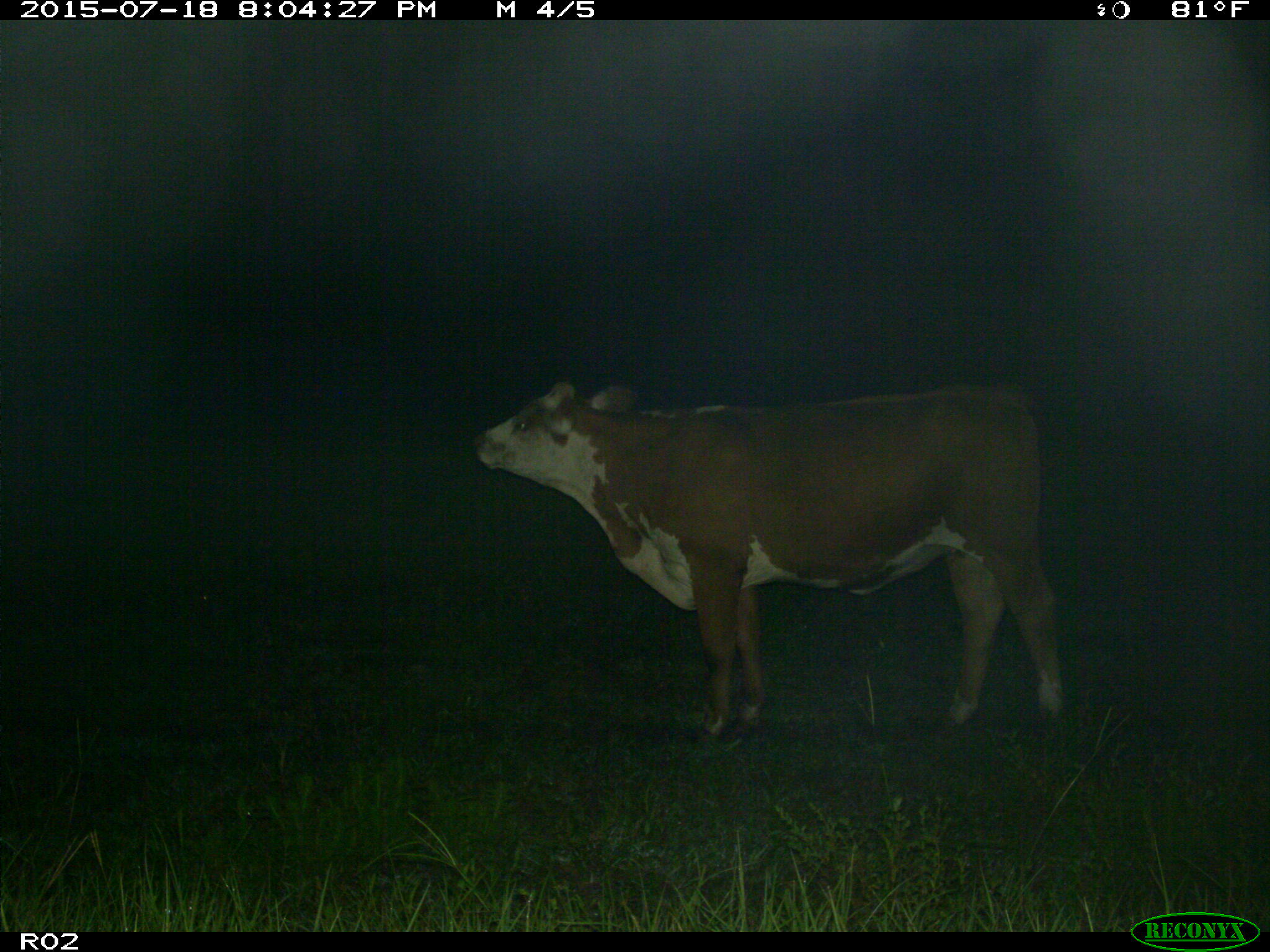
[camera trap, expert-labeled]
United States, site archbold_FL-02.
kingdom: Animalia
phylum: Chordata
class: Mammalia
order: Artiodactyla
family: Bovidae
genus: Bos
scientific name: Bos taurus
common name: domestic cow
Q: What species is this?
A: Bos taurus (domestic cow).